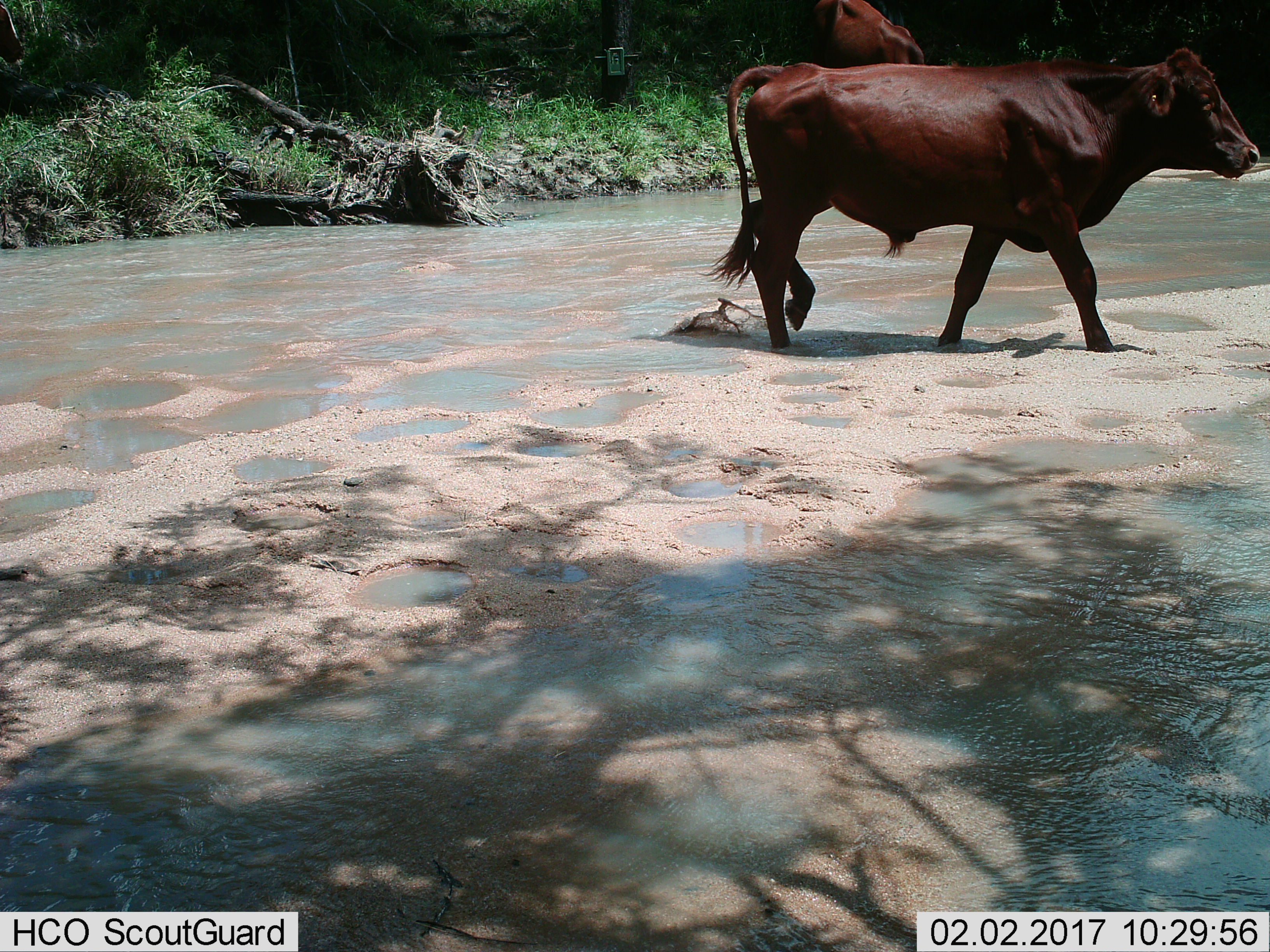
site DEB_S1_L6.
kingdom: Animalia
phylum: Chordata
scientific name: Vertebrata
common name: domestic animal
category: domesticanimal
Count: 2.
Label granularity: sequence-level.